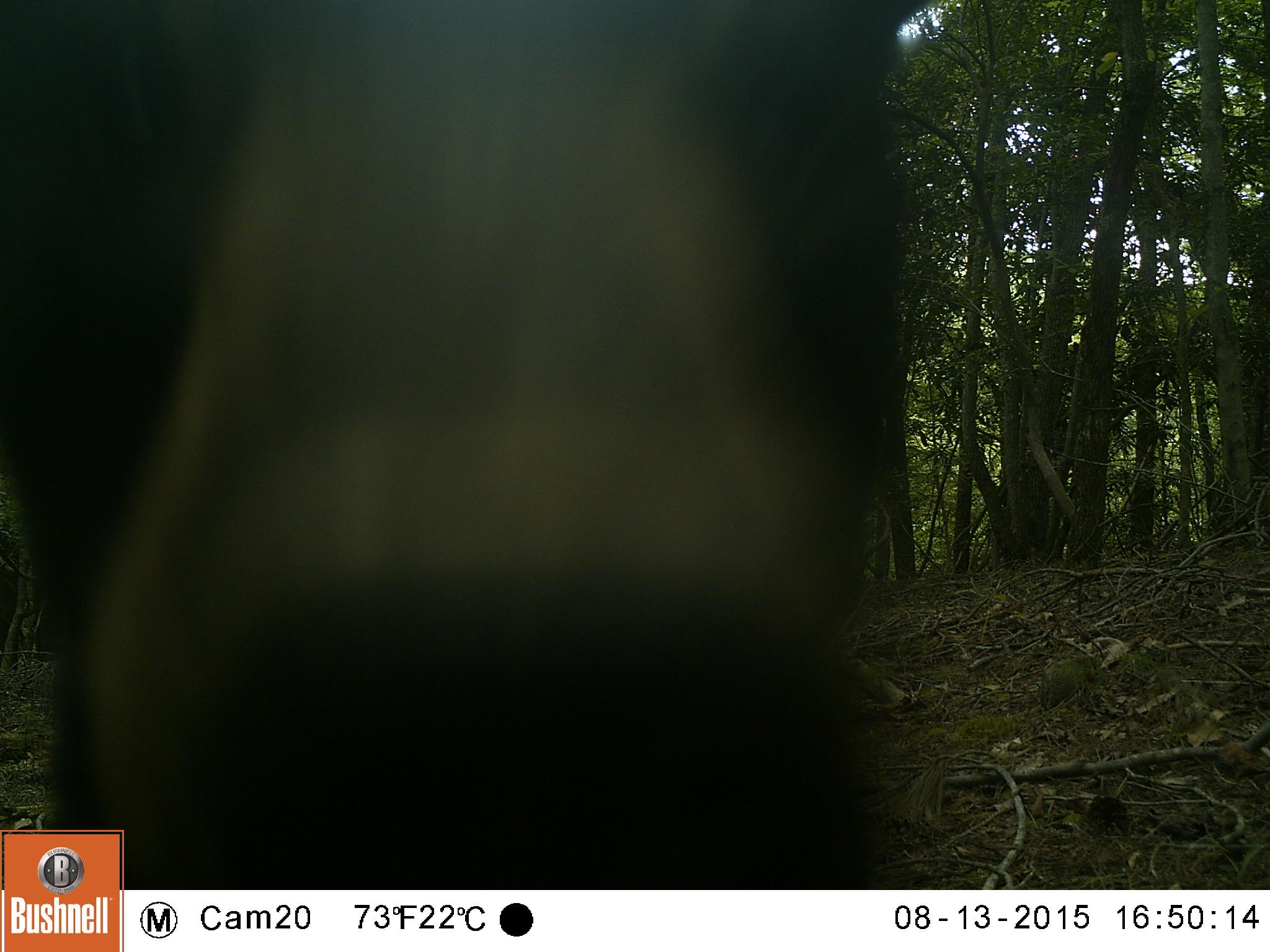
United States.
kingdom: Animalia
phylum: Chordata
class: Mammalia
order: Carnivora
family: Ursidae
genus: Ursus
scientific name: Ursus americanus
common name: american black bear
American Black Bear (Ursus americanus).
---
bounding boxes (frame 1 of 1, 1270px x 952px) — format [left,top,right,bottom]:
American Black Bear: [7,0,952,886]